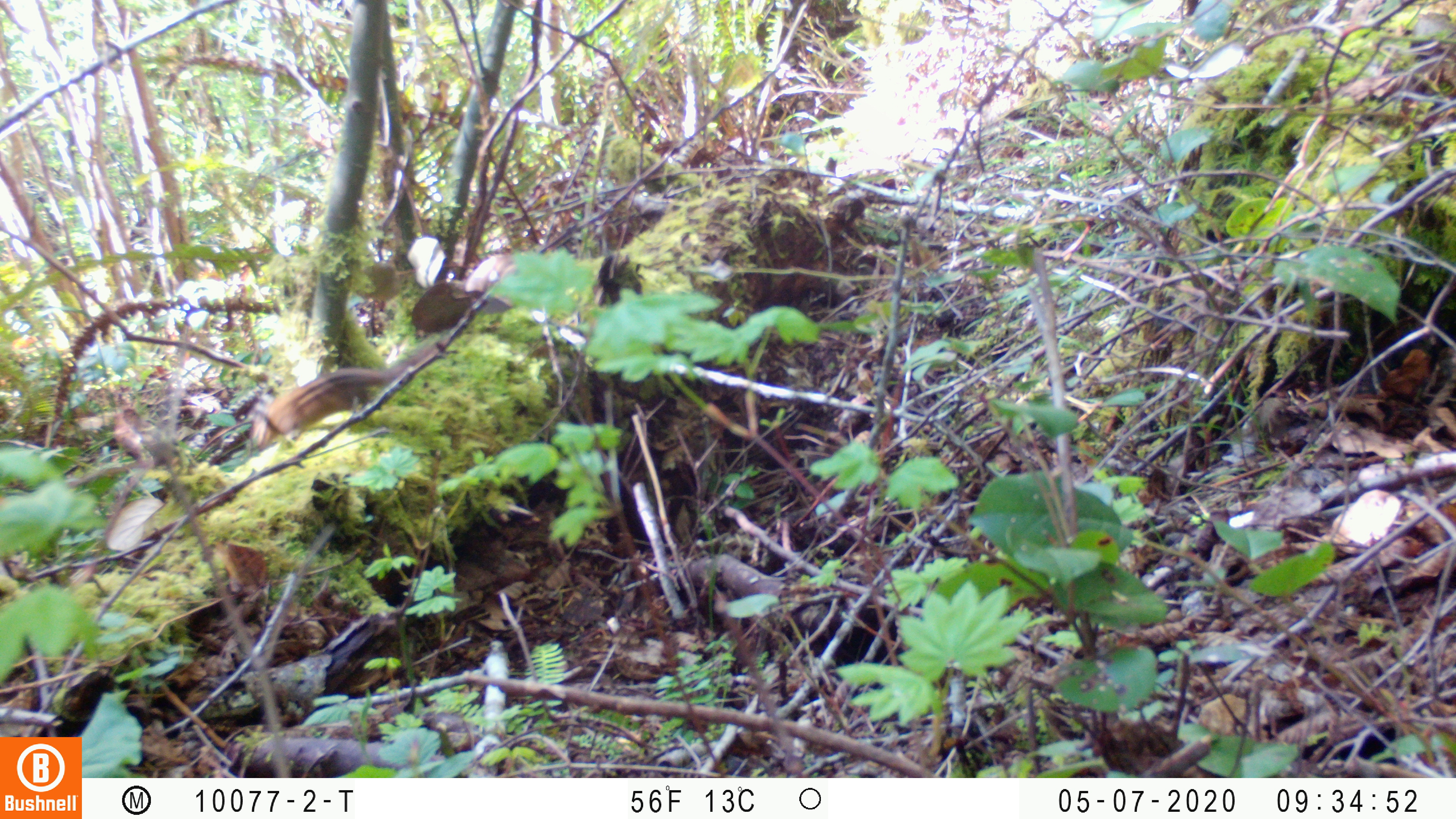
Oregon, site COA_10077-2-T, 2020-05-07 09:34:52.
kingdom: Animalia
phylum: Chordata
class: Mammalia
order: Rodentia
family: Sciuridae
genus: Neotamias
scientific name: Neotamias townsendii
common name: townsend's chipmunk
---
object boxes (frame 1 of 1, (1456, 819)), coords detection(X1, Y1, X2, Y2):
townsend's chipmunk: detection(245, 324, 448, 450)